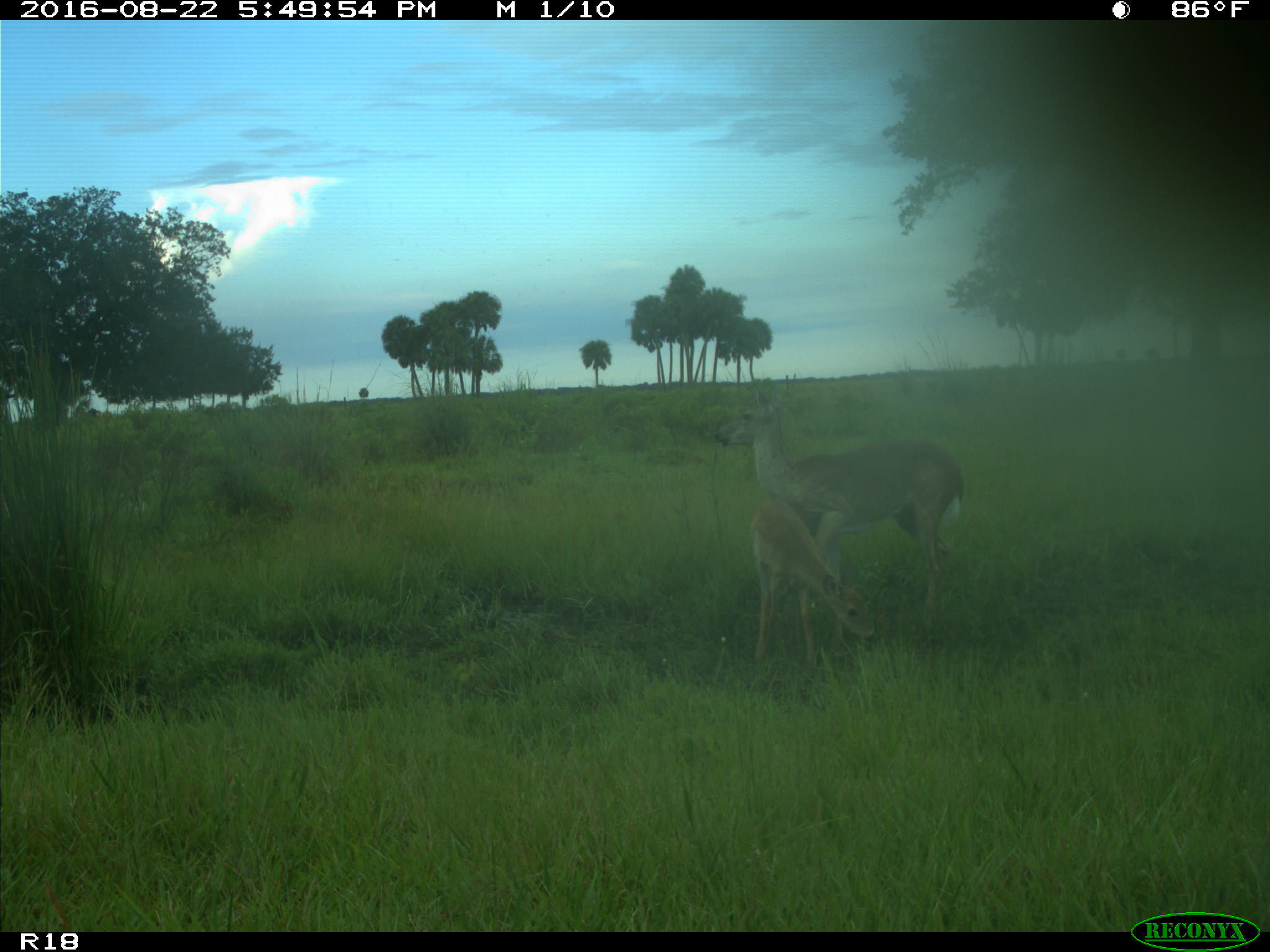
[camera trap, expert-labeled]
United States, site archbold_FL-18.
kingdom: Animalia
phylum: Chordata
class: Mammalia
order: Artiodactyla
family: Cervidae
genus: Odocoileus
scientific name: Odocoileus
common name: deer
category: unidentified deer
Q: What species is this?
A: Unidentified deer (deer) (Odocoileus).